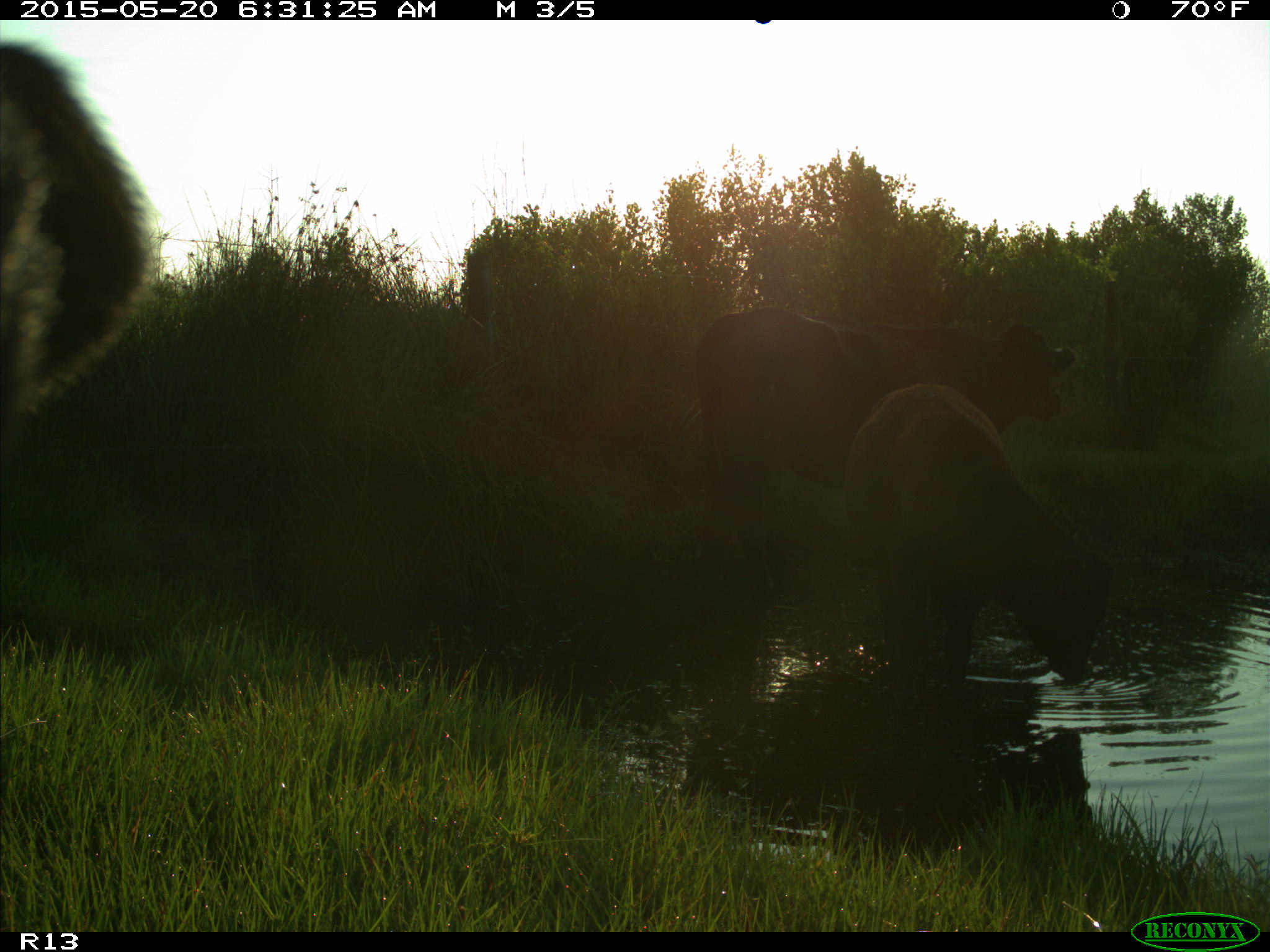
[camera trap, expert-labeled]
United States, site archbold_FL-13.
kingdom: Animalia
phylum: Chordata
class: Mammalia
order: Artiodactyla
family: Bovidae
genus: Bos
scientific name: Bos taurus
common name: domestic cow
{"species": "Bos taurus (domestic cow)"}